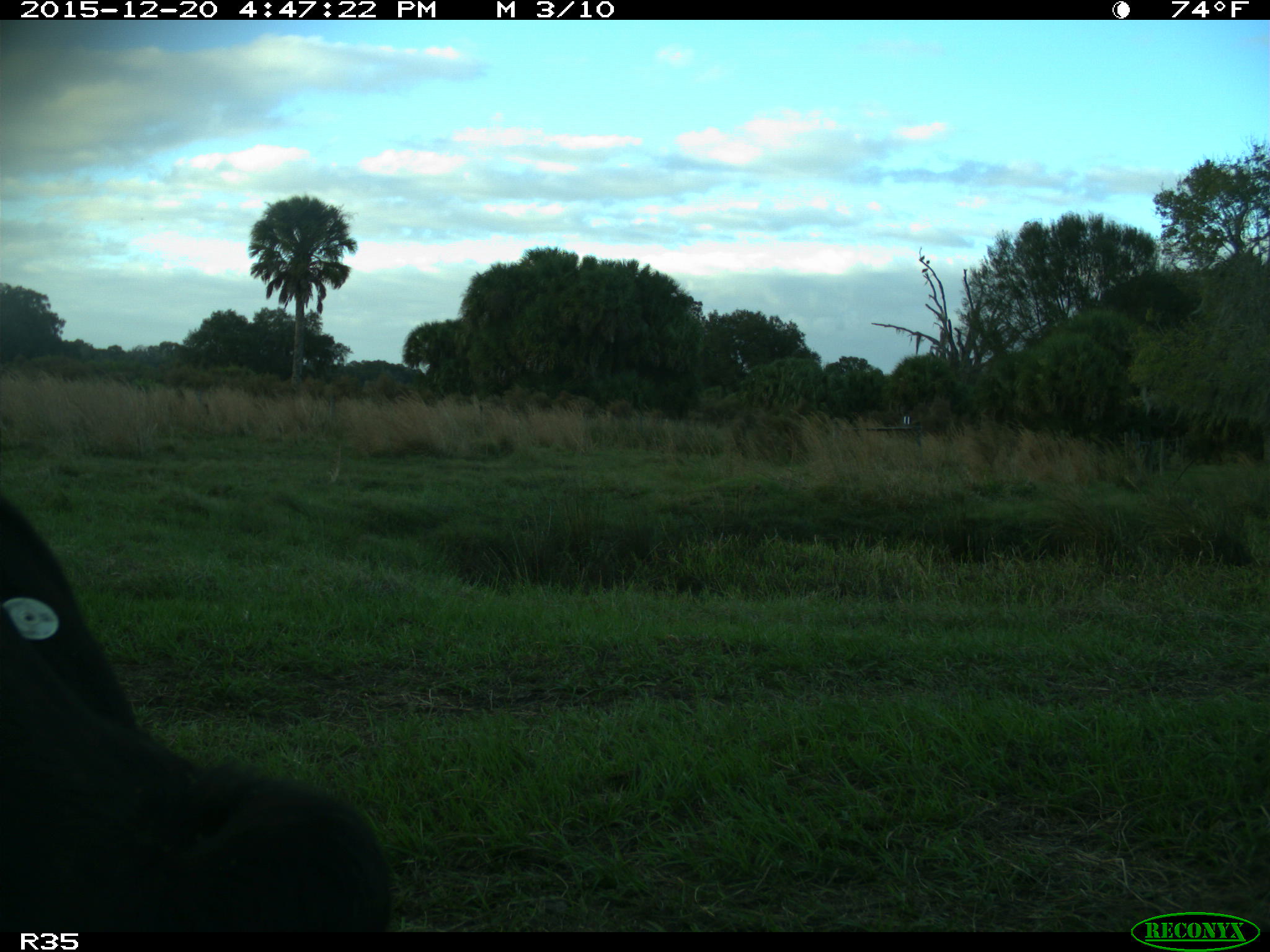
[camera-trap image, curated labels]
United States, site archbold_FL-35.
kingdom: Animalia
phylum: Chordata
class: Mammalia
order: Artiodactyla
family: Bovidae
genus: Bos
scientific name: Bos taurus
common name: domestic cow